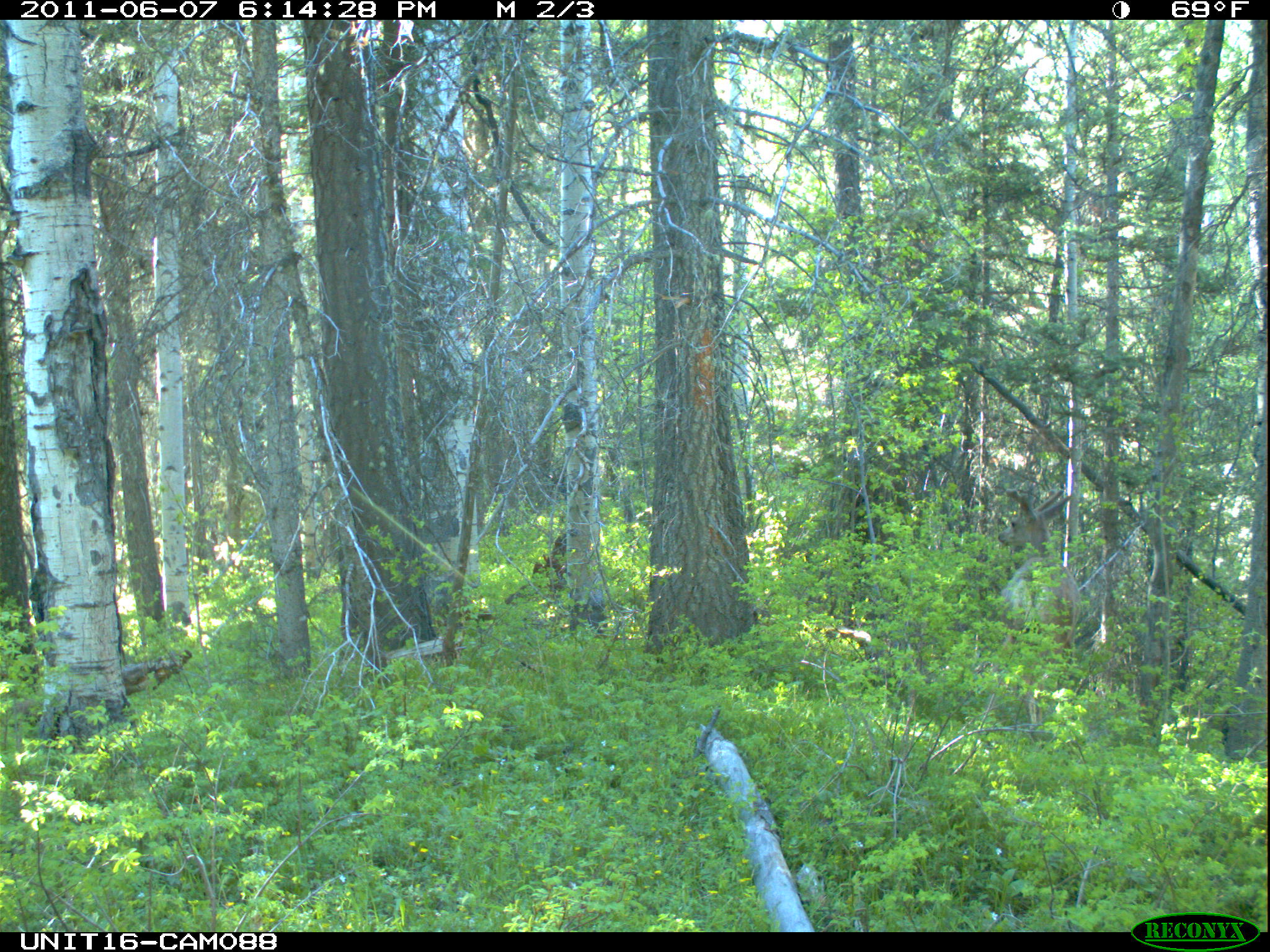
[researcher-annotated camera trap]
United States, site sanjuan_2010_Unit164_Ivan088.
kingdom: Animalia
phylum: Chordata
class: Mammalia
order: Artiodactyla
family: Cervidae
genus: Odocoileus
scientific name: Odocoileus hemionus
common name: mule deer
Odocoileus hemionus (mule deer).